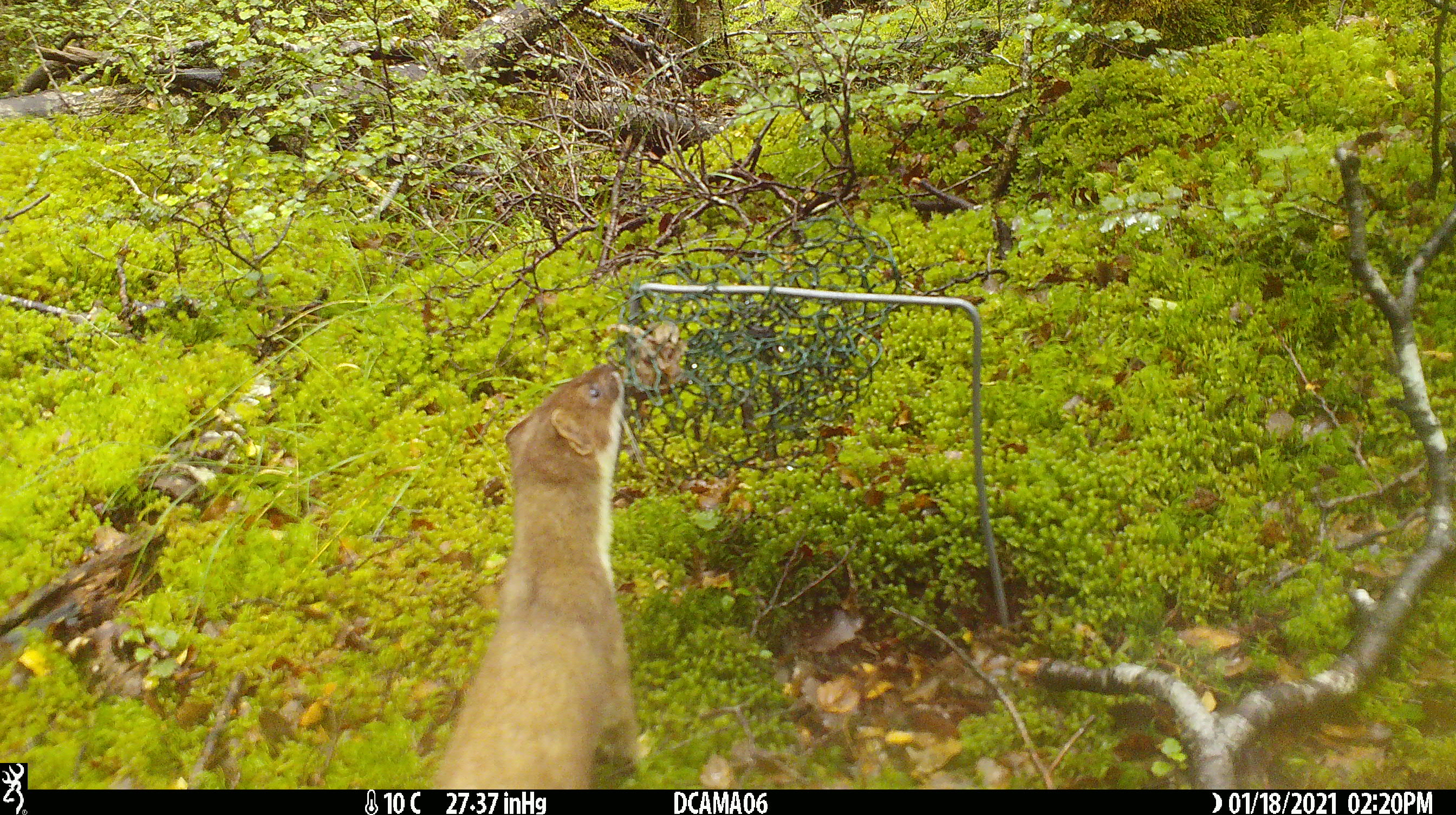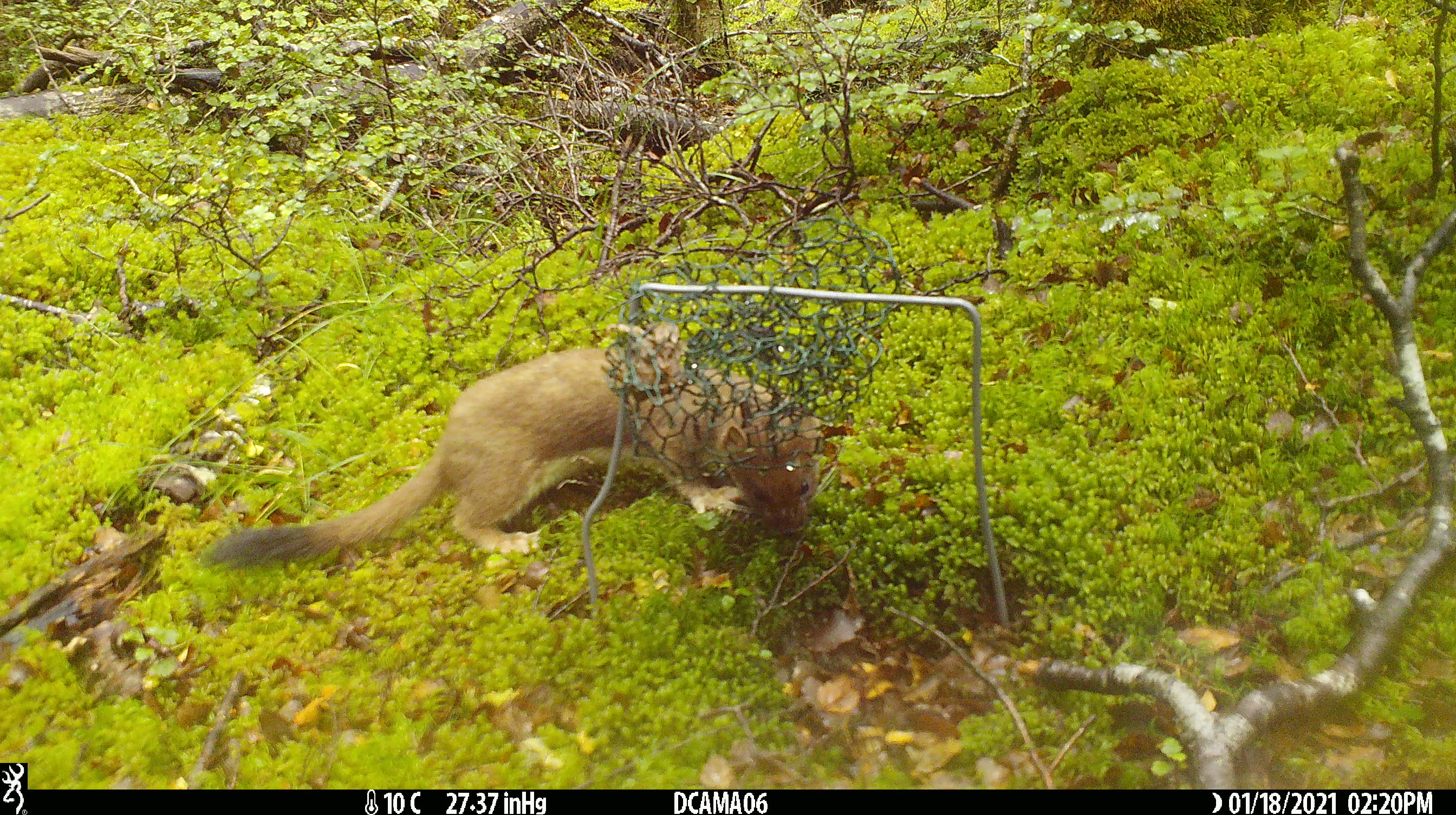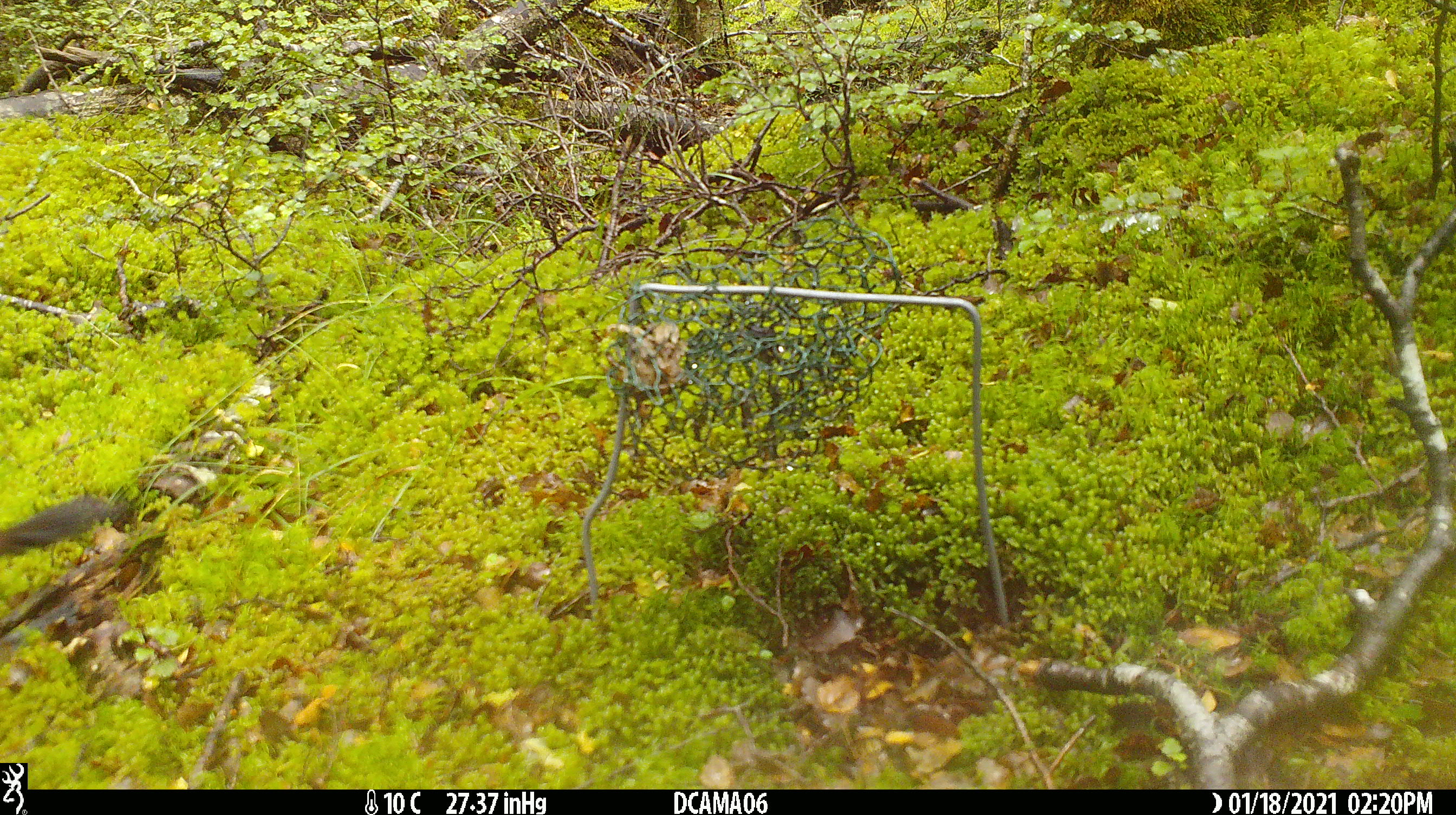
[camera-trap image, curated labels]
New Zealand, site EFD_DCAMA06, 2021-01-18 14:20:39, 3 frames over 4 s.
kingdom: Animalia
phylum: Chordata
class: Mammalia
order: Carnivora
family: Mustelidae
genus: Mustela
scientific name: Mustela erminea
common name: stoat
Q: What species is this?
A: Stoat (Mustela erminea).